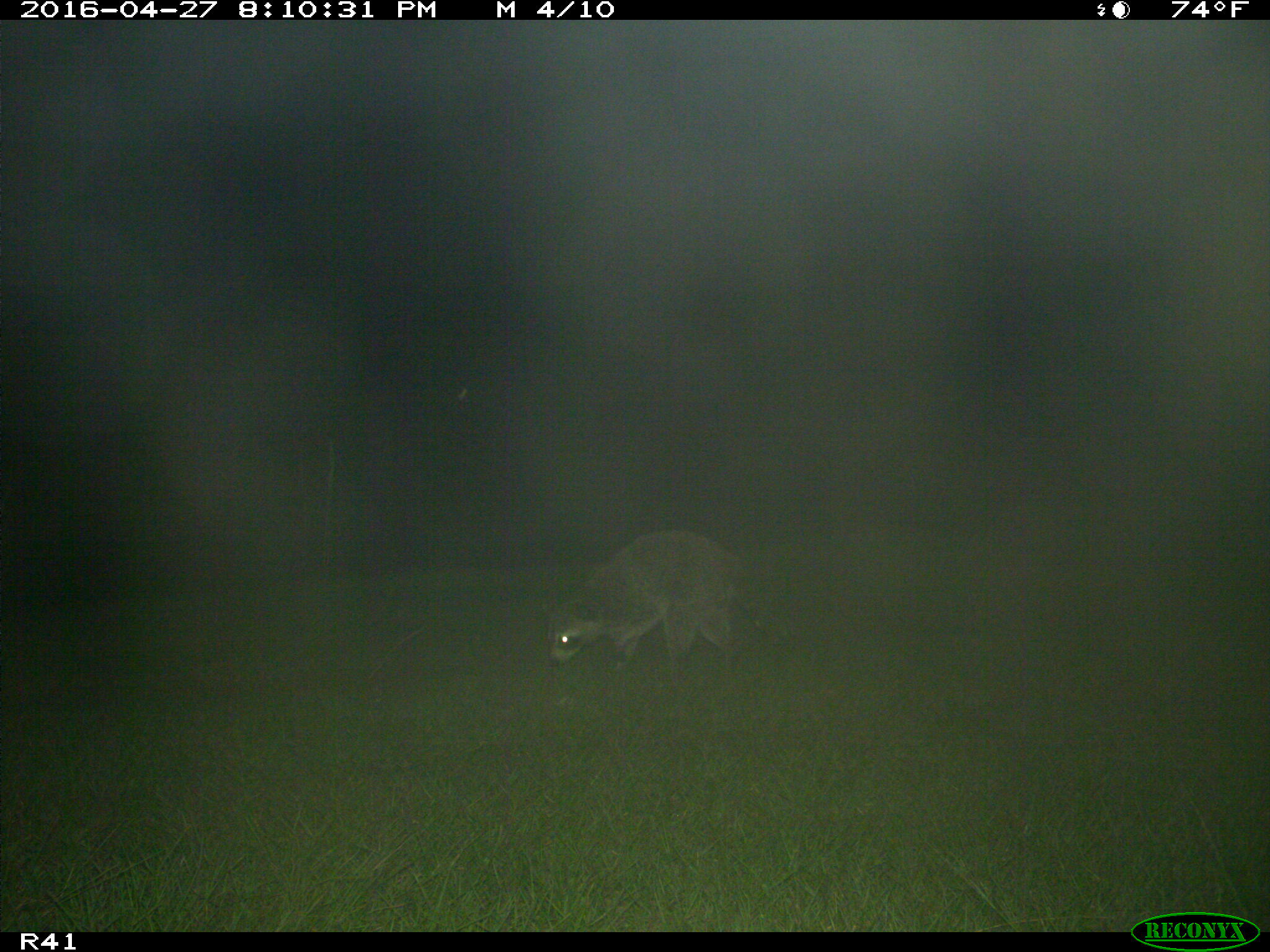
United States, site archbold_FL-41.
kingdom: Animalia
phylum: Chordata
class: Mammalia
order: Carnivora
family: Procyonidae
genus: Procyon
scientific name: Procyon lotor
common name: common raccoon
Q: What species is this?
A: Procyon lotor (common raccoon).